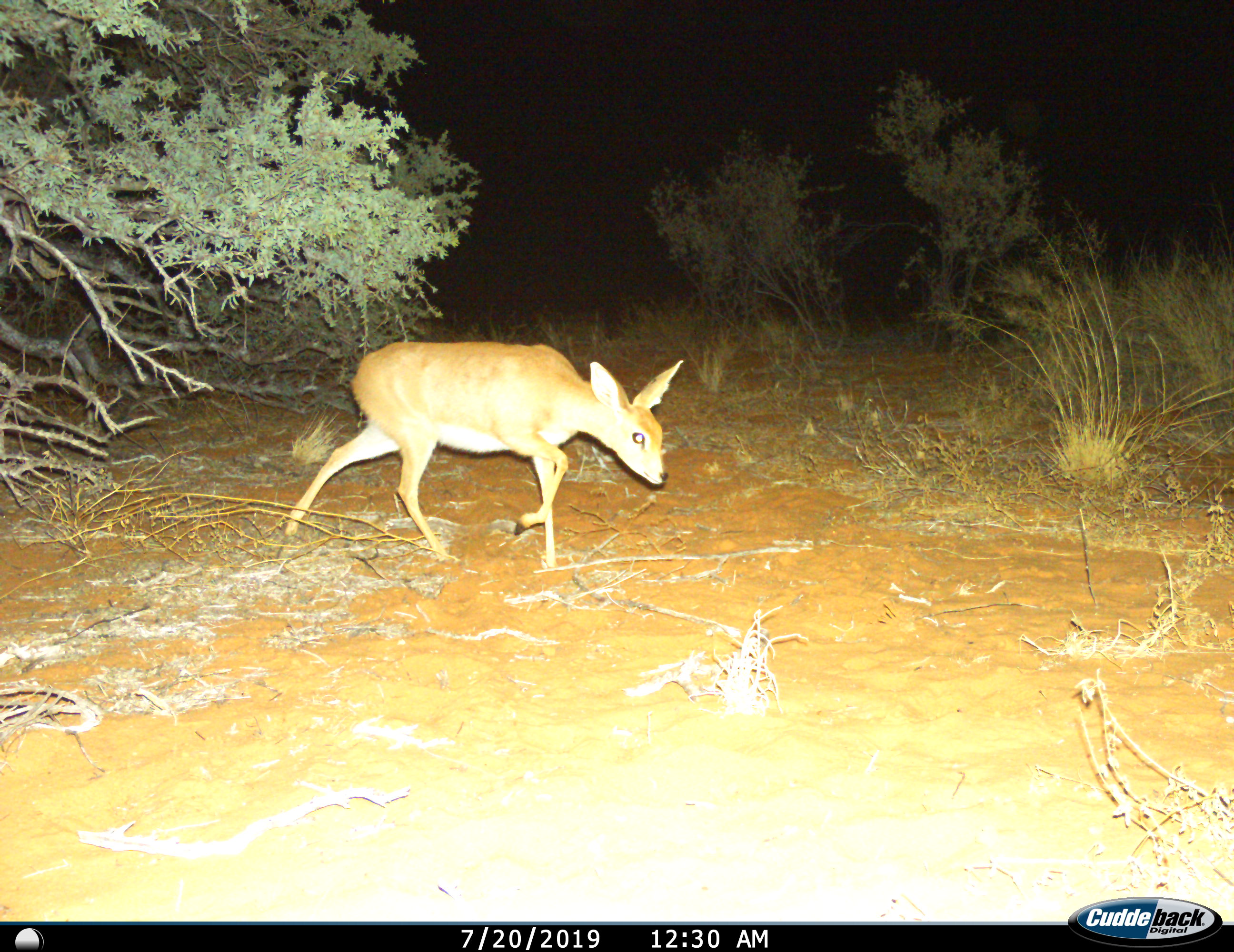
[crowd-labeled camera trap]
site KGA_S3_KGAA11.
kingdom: Animalia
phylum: Chordata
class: Mammalia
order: Artiodactyla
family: Bovidae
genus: Raphicerus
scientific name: Raphicerus campestris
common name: steenbok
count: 1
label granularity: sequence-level